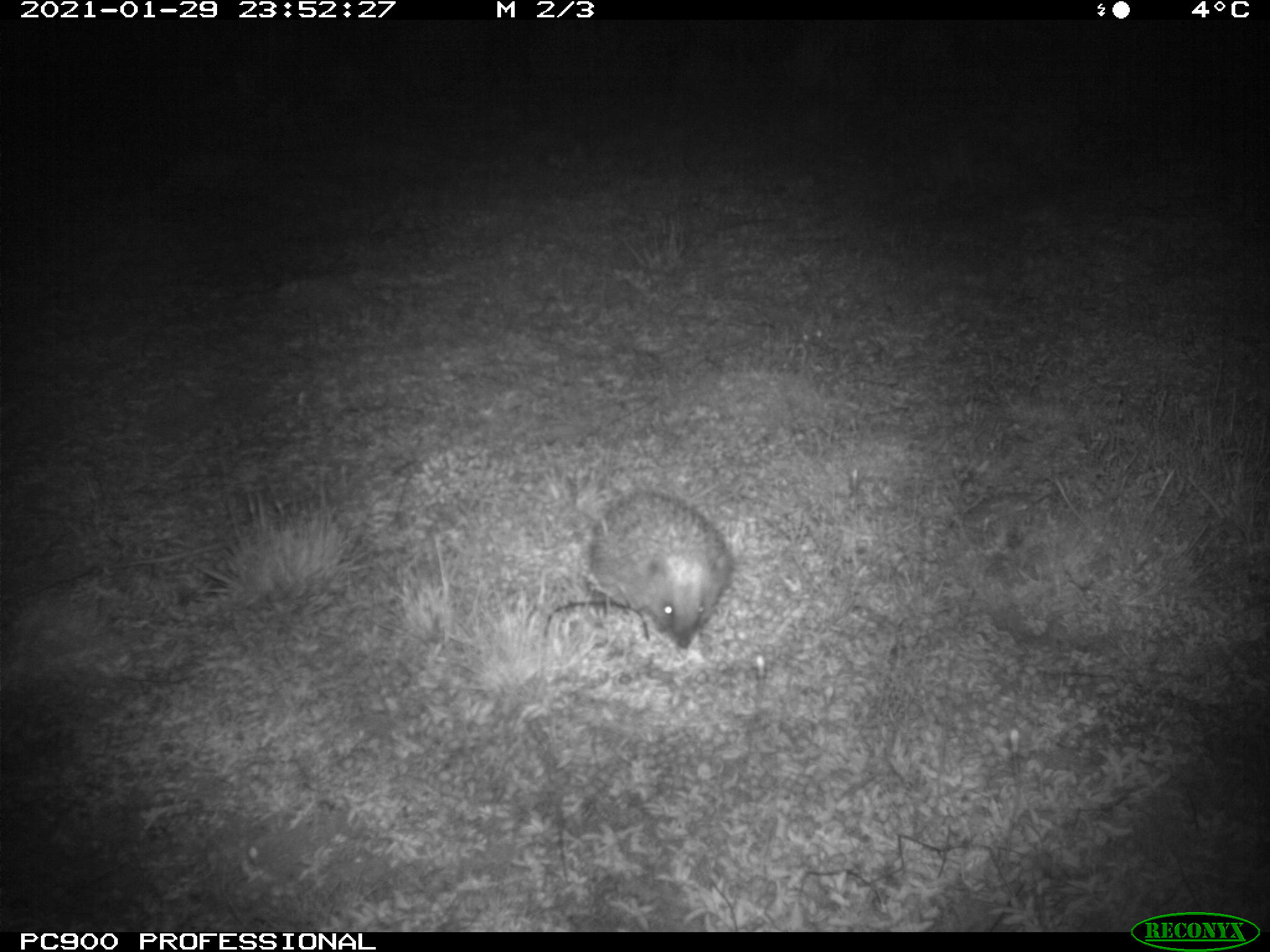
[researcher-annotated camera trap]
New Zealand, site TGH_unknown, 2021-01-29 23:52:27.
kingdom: Animalia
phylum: Chordata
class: Mammalia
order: Eulipotyphla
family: Erinaceidae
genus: Erinaceus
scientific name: Erinaceus europaeus europaeus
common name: european hedgehog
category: hedgehog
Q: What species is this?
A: Hedgehog (european hedgehog) (Erinaceus europaeus europaeus).